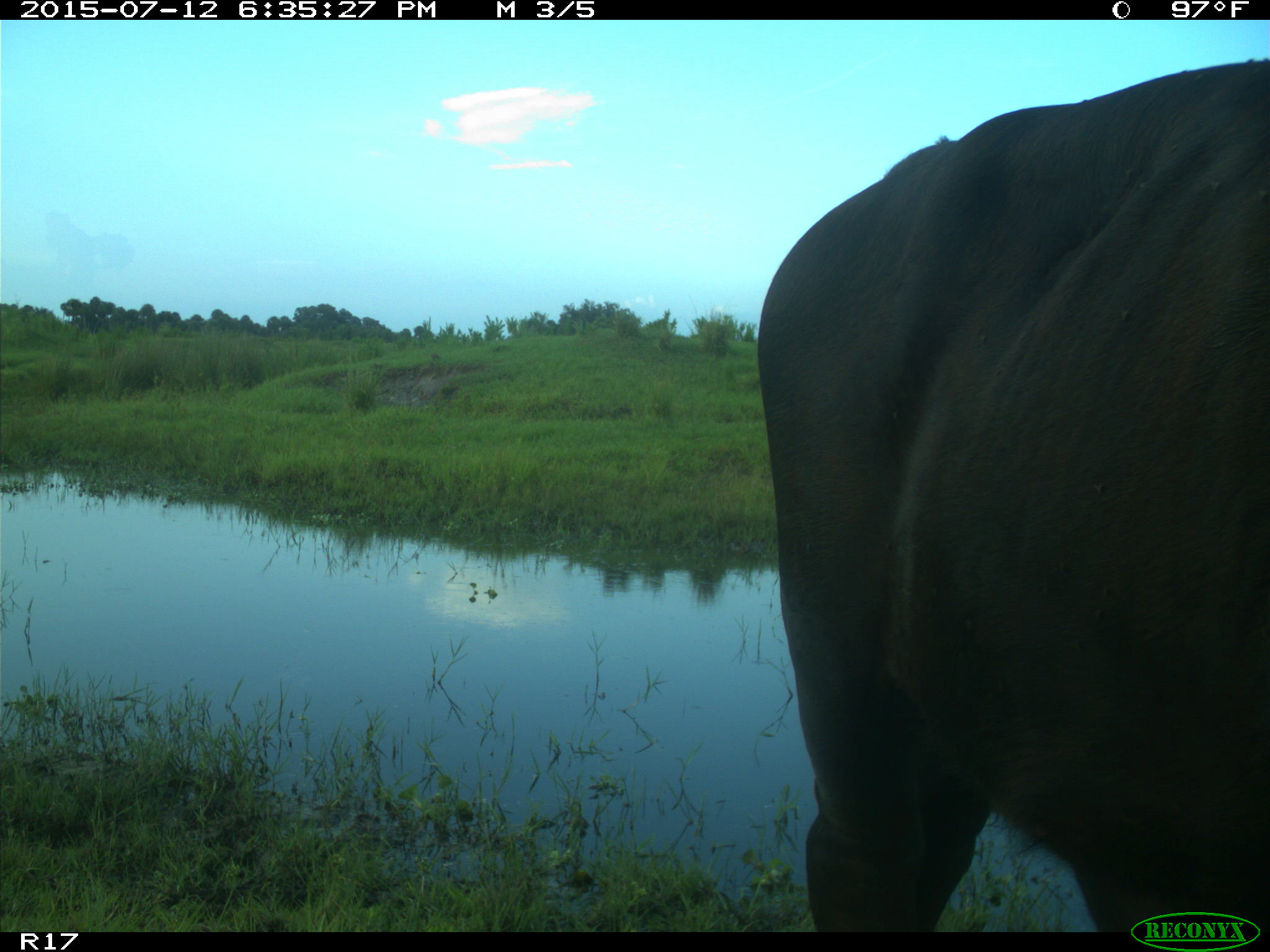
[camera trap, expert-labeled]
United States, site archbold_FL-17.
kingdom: Animalia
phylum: Chordata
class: Mammalia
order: Artiodactyla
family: Bovidae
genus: Bos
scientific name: Bos taurus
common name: domestic cow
Bos taurus (domestic cow).